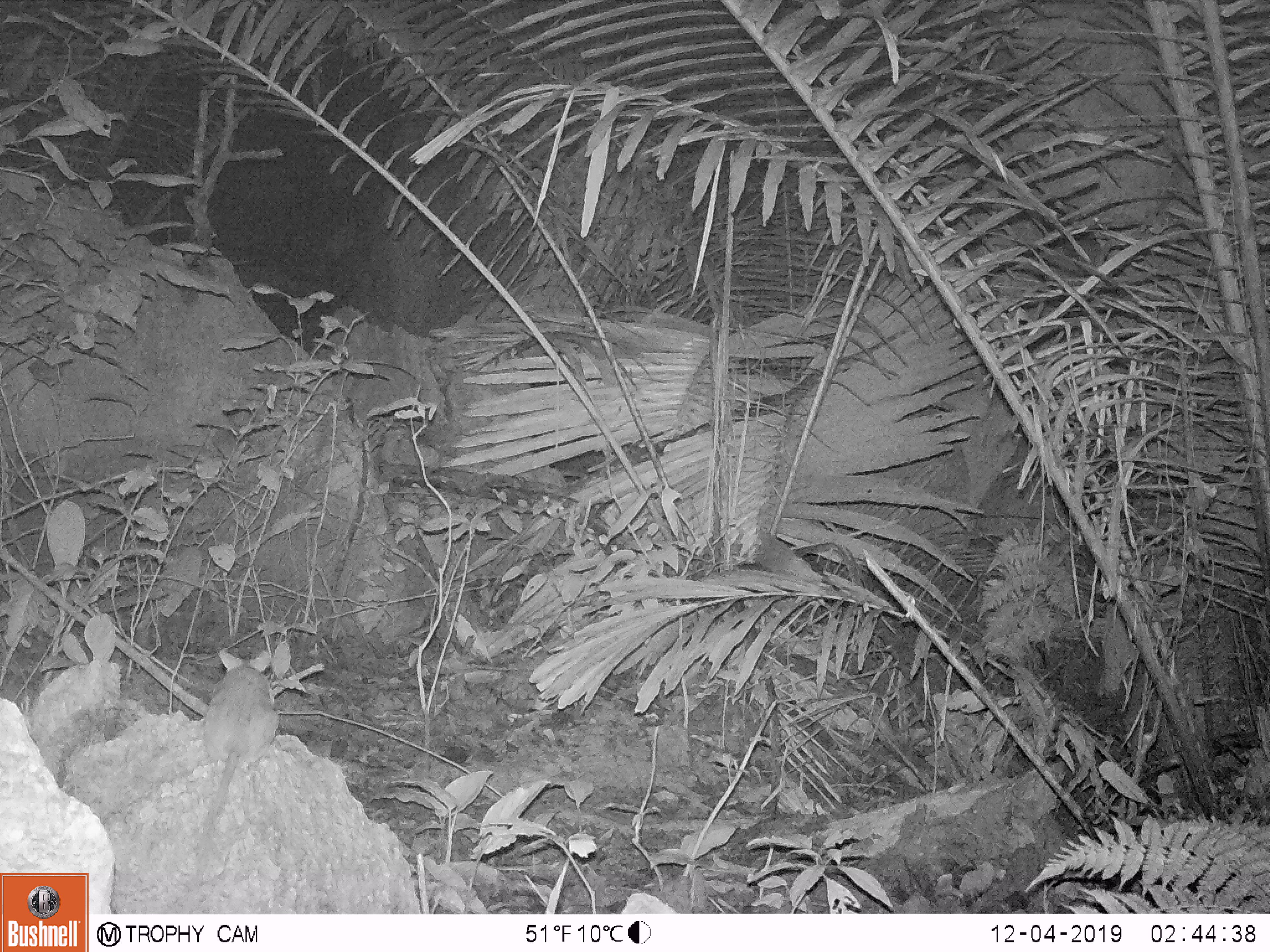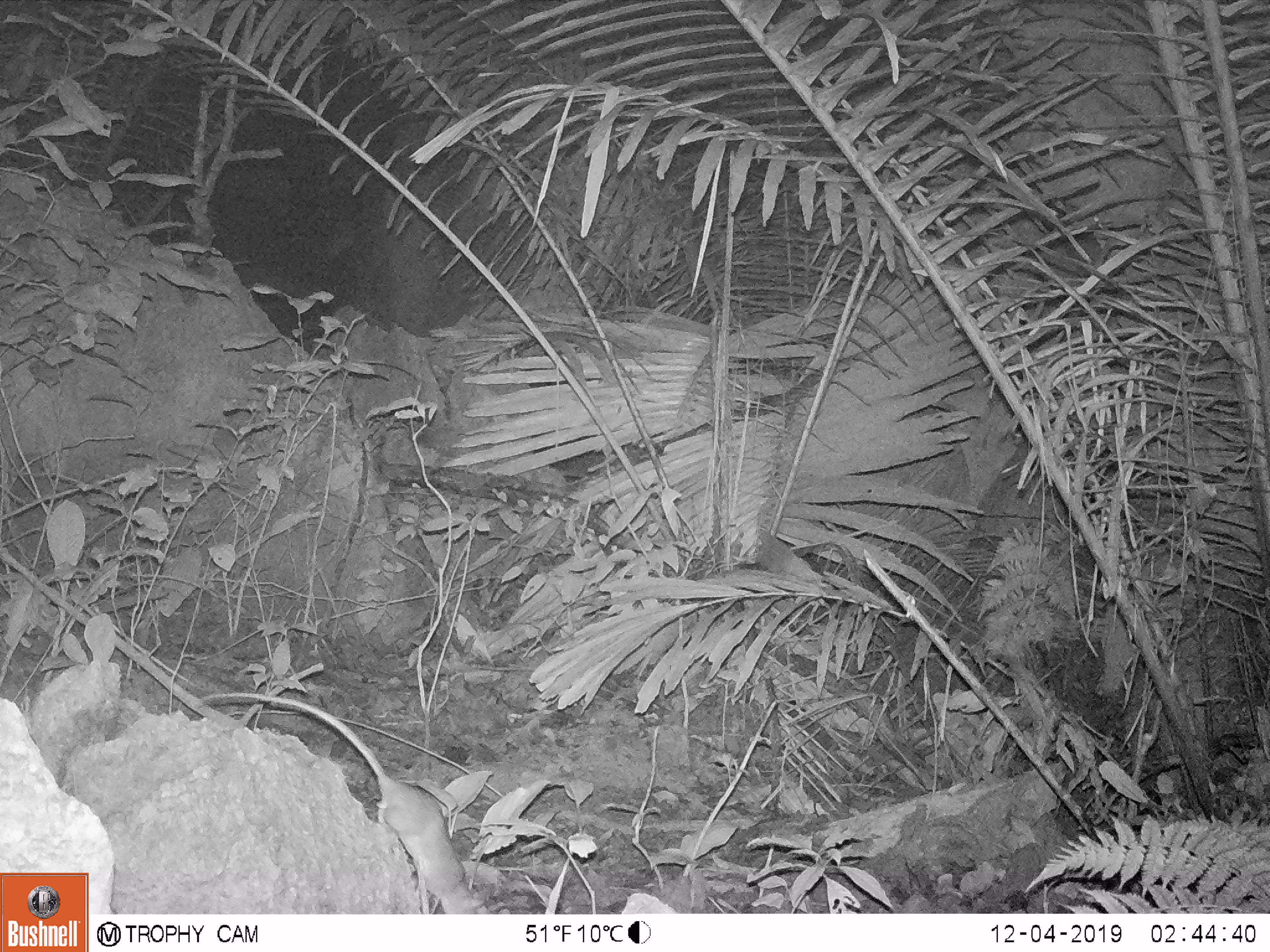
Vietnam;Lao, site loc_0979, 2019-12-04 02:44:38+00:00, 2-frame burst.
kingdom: Animalia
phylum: Chordata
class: Mammalia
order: Rodentia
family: Muridae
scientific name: Muridae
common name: old-world mice and rats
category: unidentified murid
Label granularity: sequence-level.